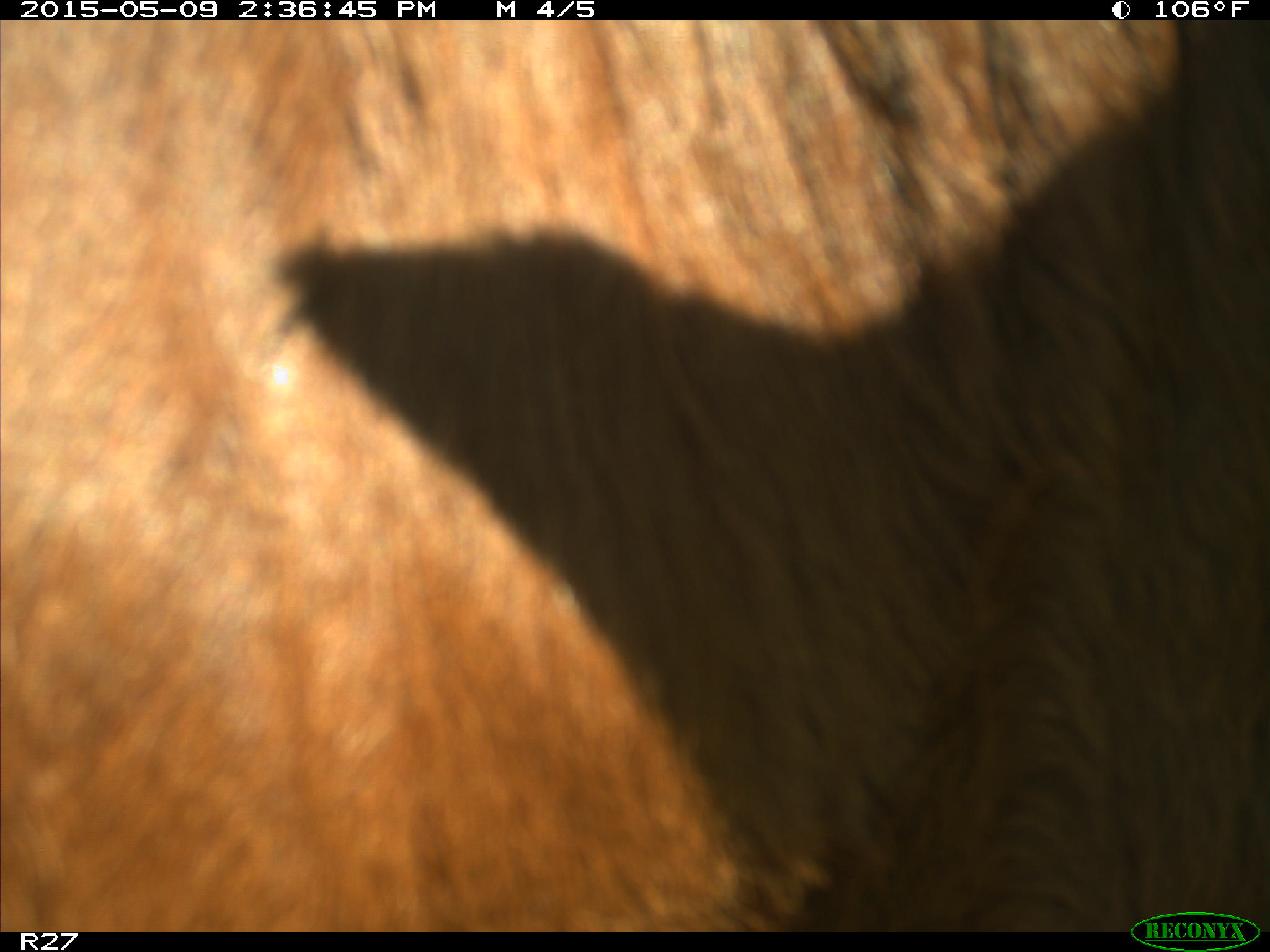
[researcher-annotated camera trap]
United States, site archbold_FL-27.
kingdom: Animalia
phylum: Chordata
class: Mammalia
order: Artiodactyla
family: Bovidae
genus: Bos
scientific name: Bos taurus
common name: domestic cow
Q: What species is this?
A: Bos taurus (domestic cow).